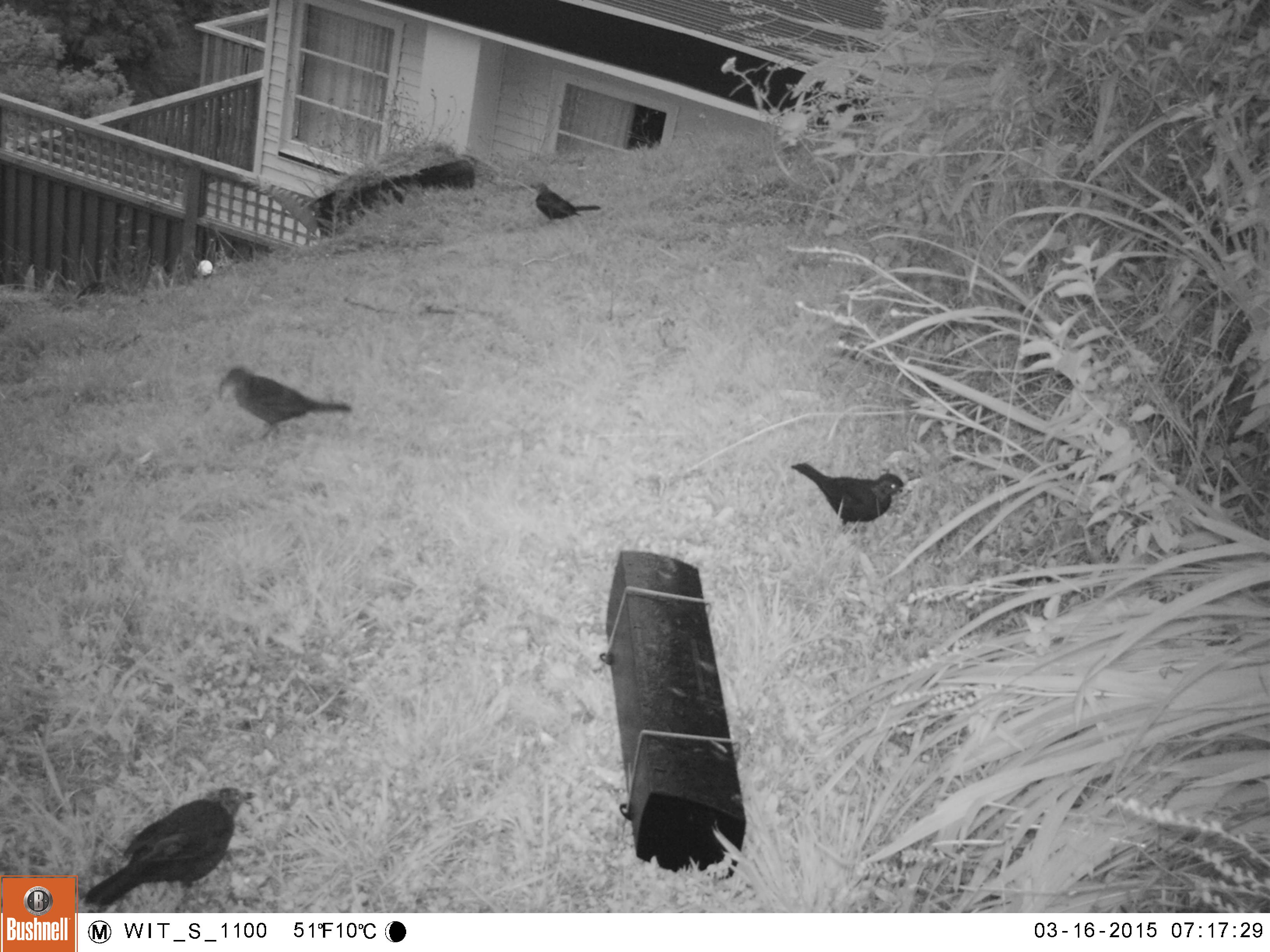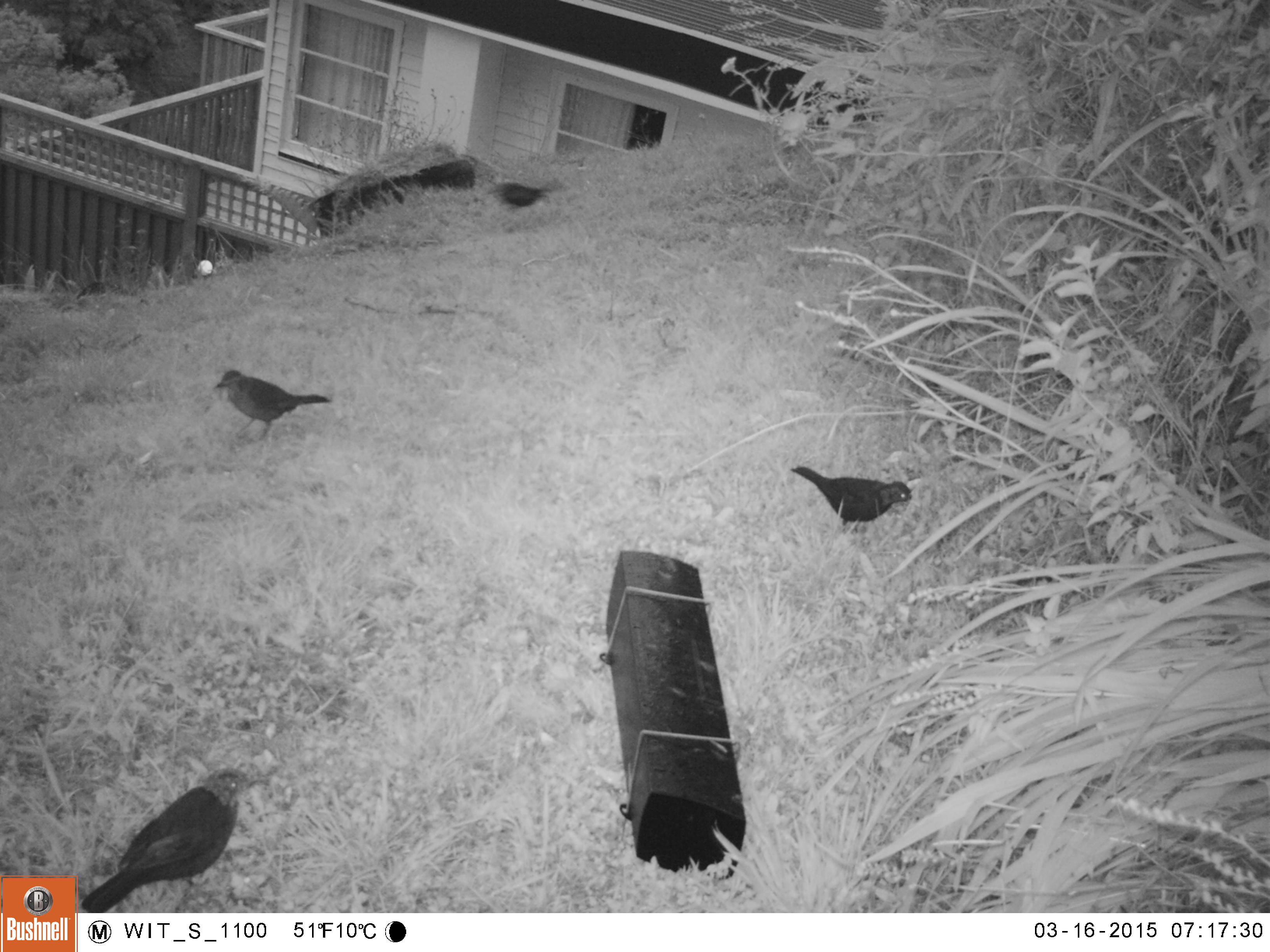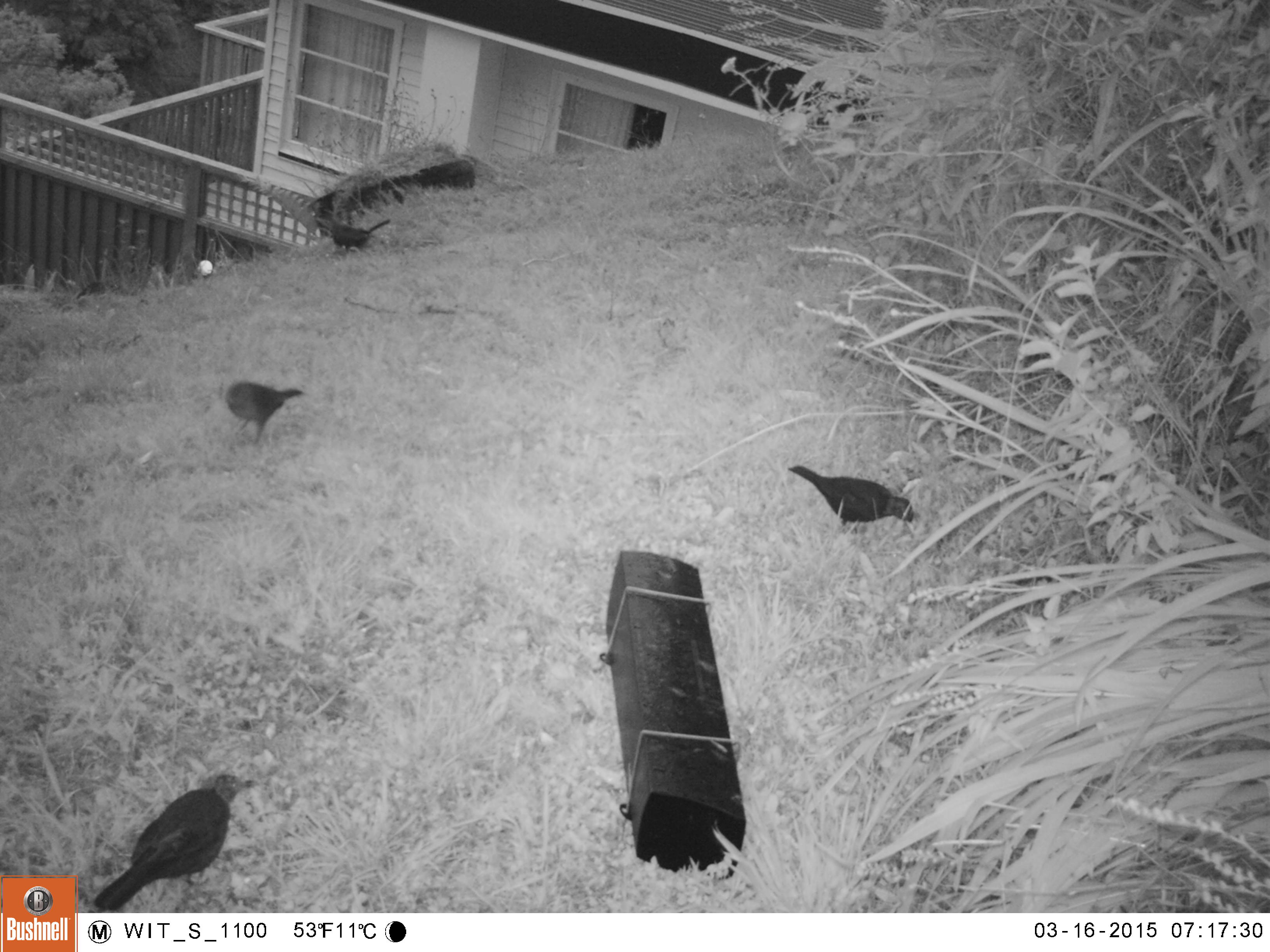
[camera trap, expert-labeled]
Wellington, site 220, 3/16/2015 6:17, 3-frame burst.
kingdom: Animalia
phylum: Chordata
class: Aves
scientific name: Aves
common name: bird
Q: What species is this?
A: Bird (Aves).